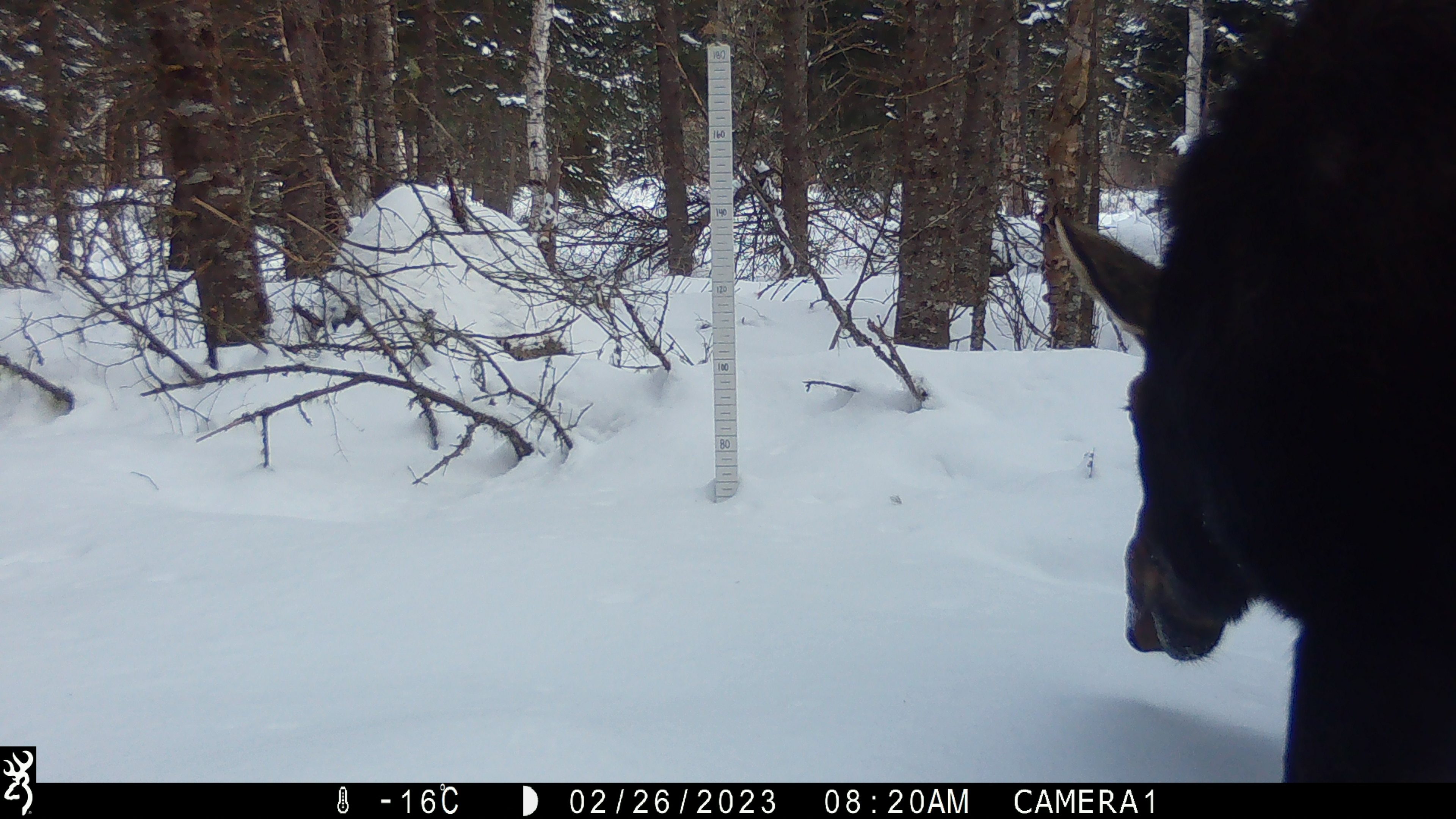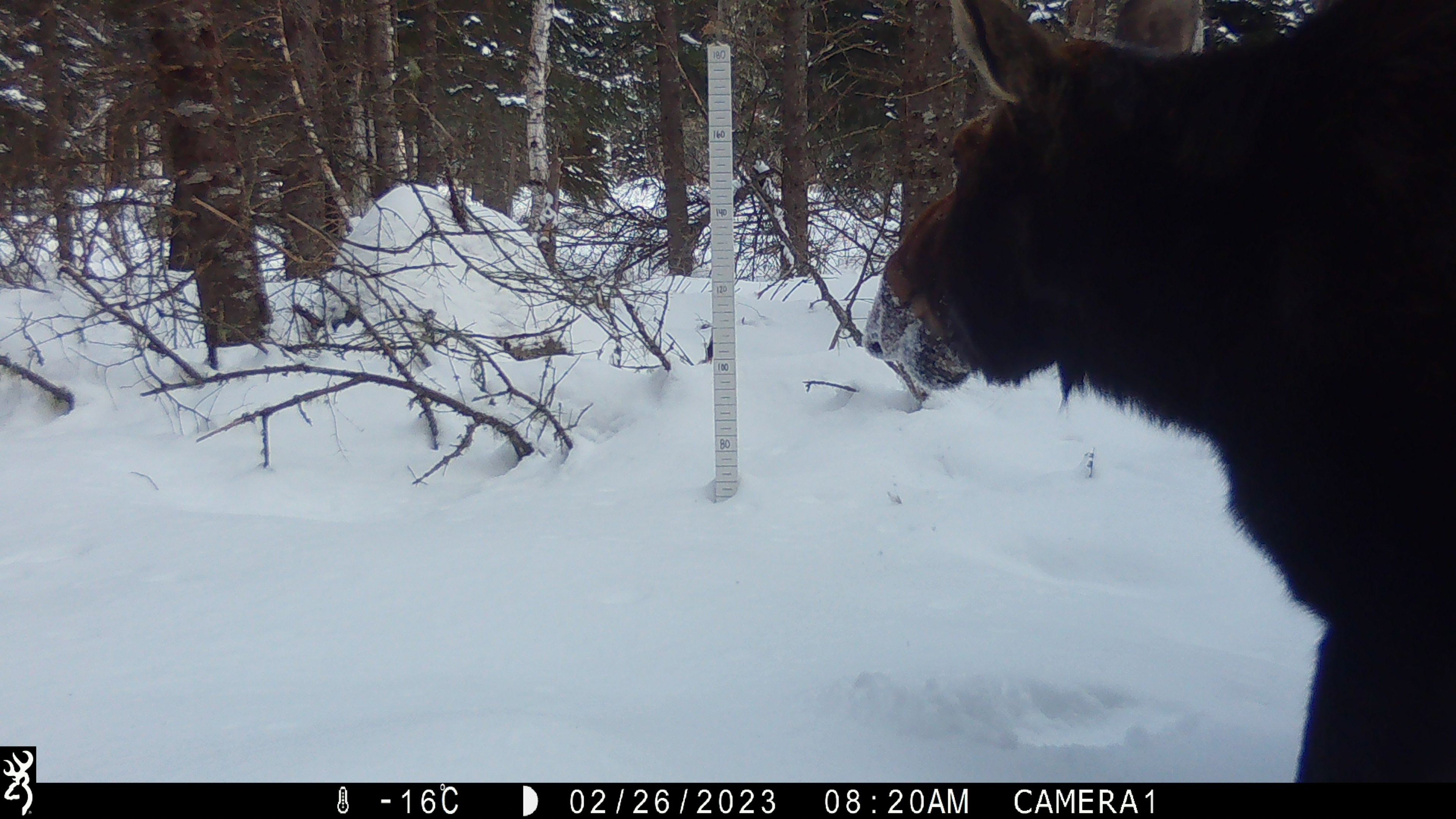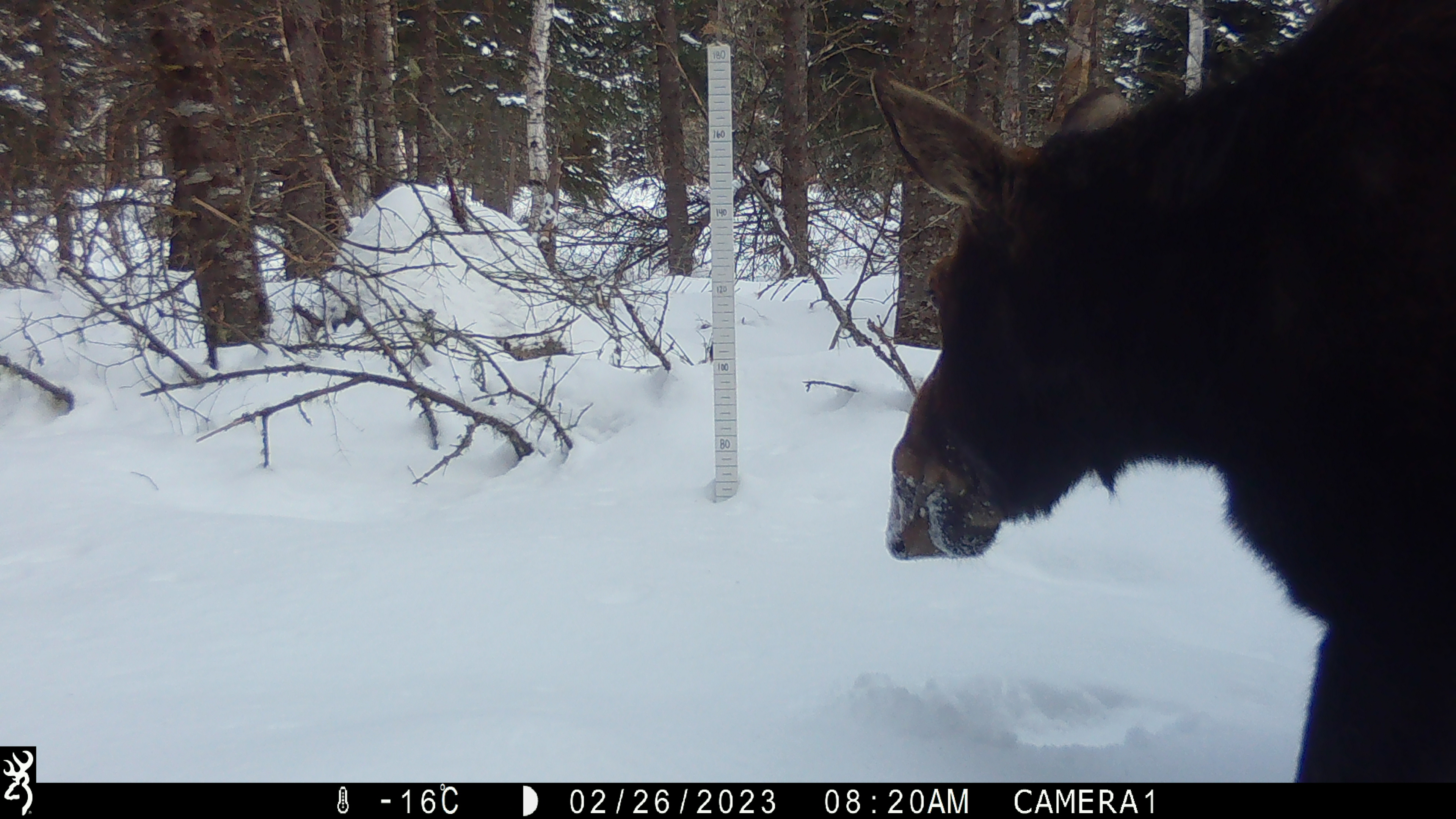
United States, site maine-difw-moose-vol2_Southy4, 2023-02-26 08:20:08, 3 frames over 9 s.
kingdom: Animalia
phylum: Chordata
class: Mammalia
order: Artiodactyla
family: Cervidae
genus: Alces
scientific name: Alces alces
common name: moose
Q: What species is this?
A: Moose (Alces alces).